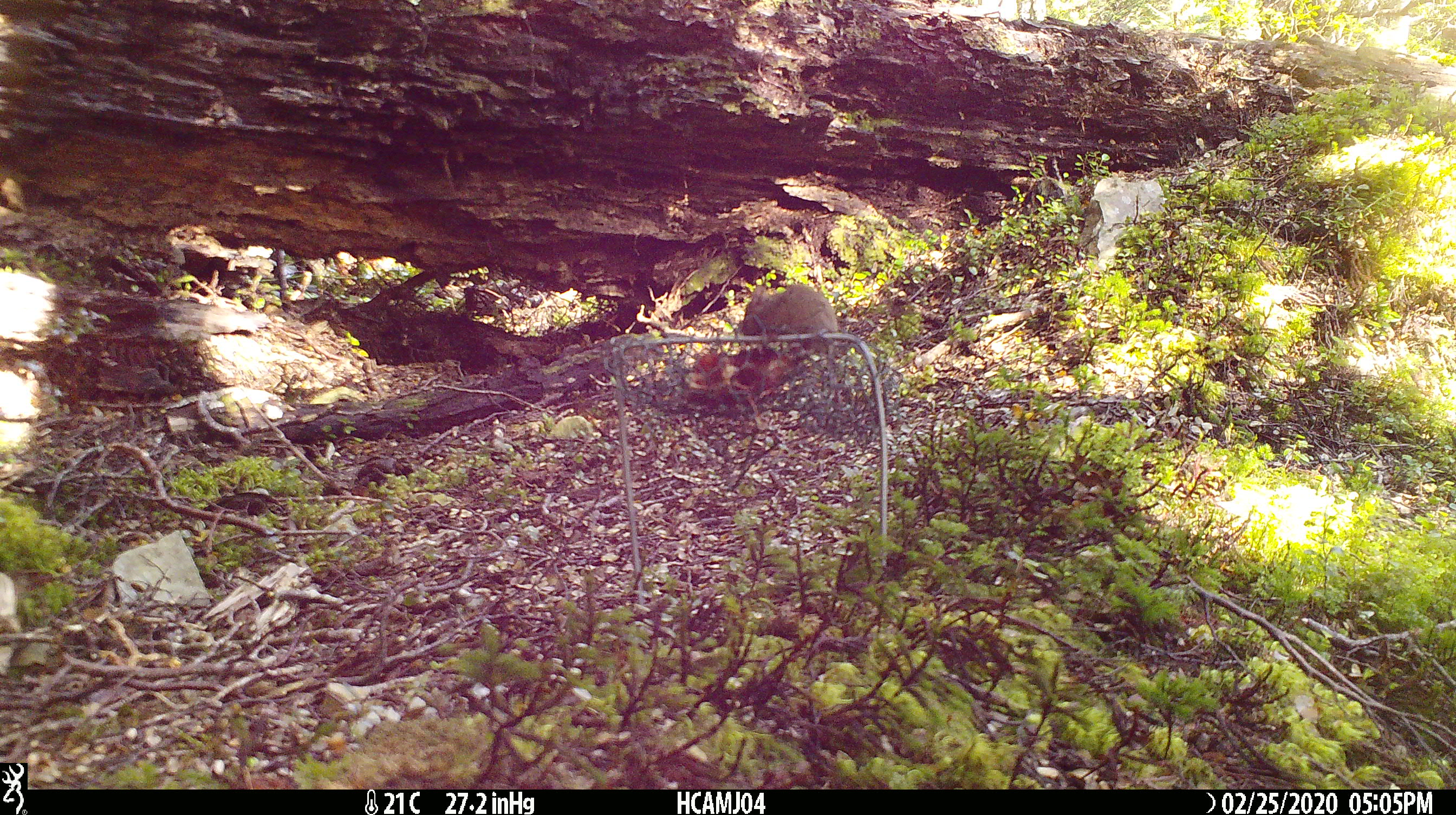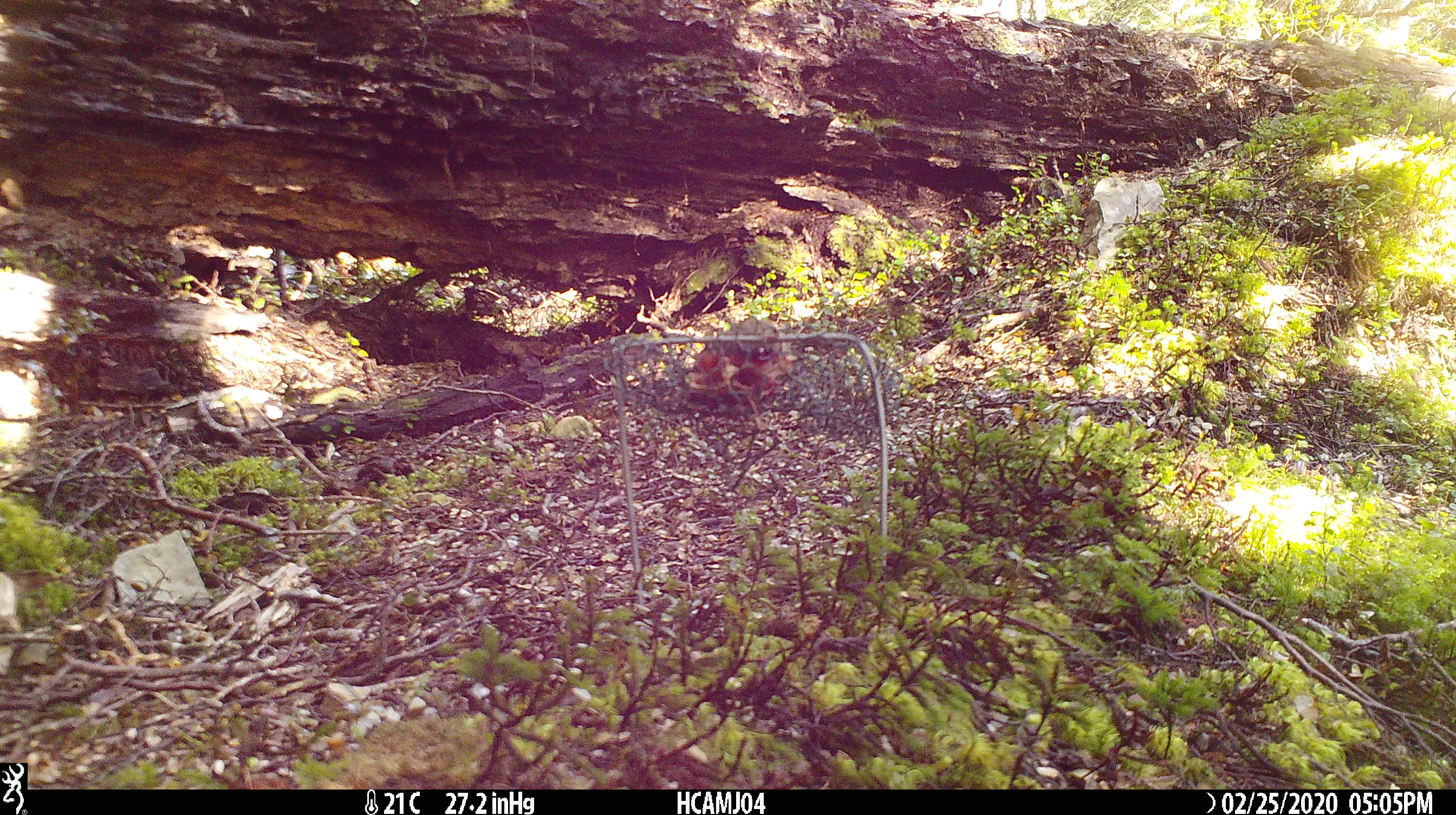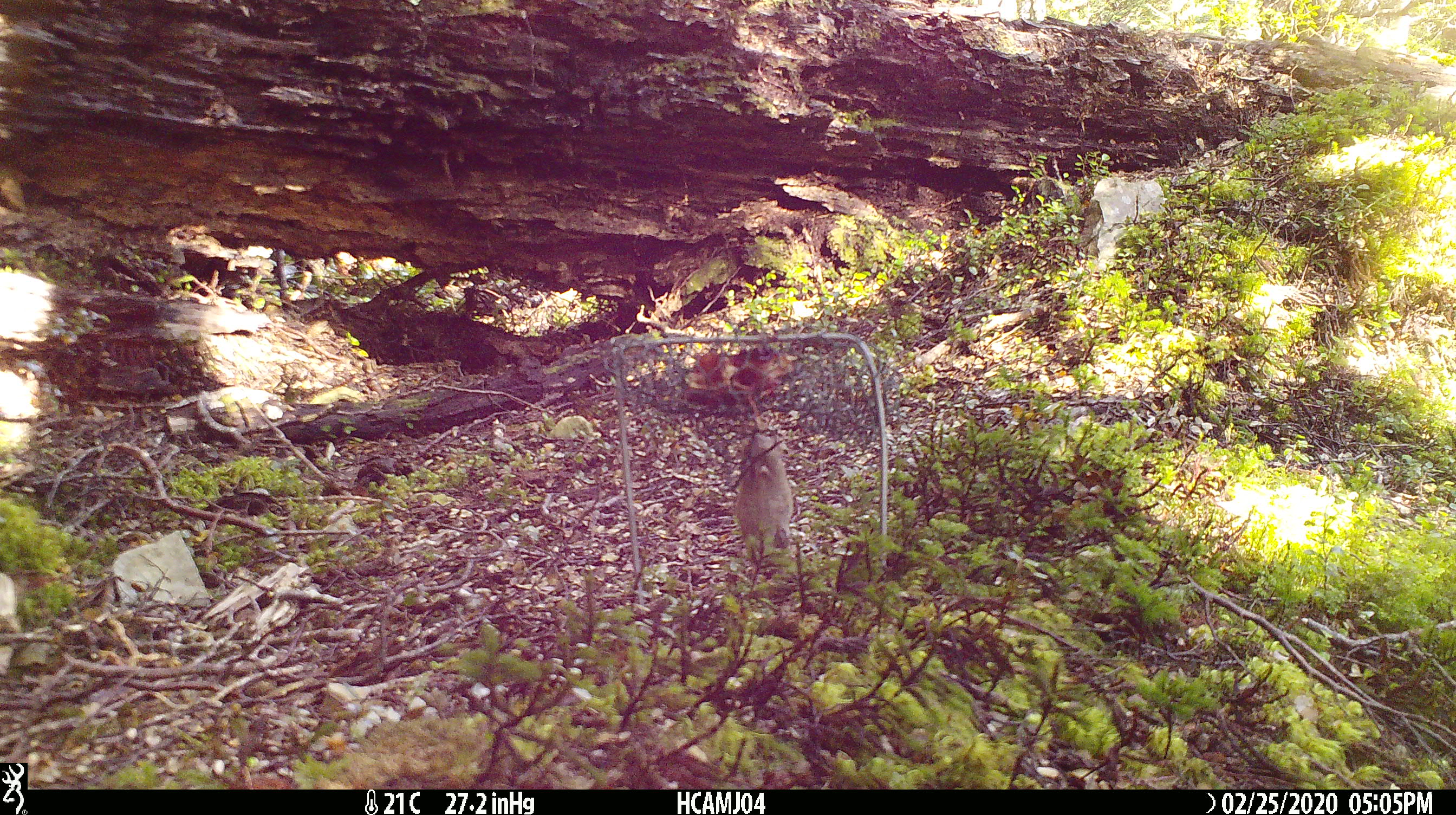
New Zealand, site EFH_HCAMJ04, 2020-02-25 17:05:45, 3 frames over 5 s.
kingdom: Animalia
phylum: Chordata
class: Mammalia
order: Rodentia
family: Muridae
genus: Mus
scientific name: Mus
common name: mouse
Mouse (Mus).